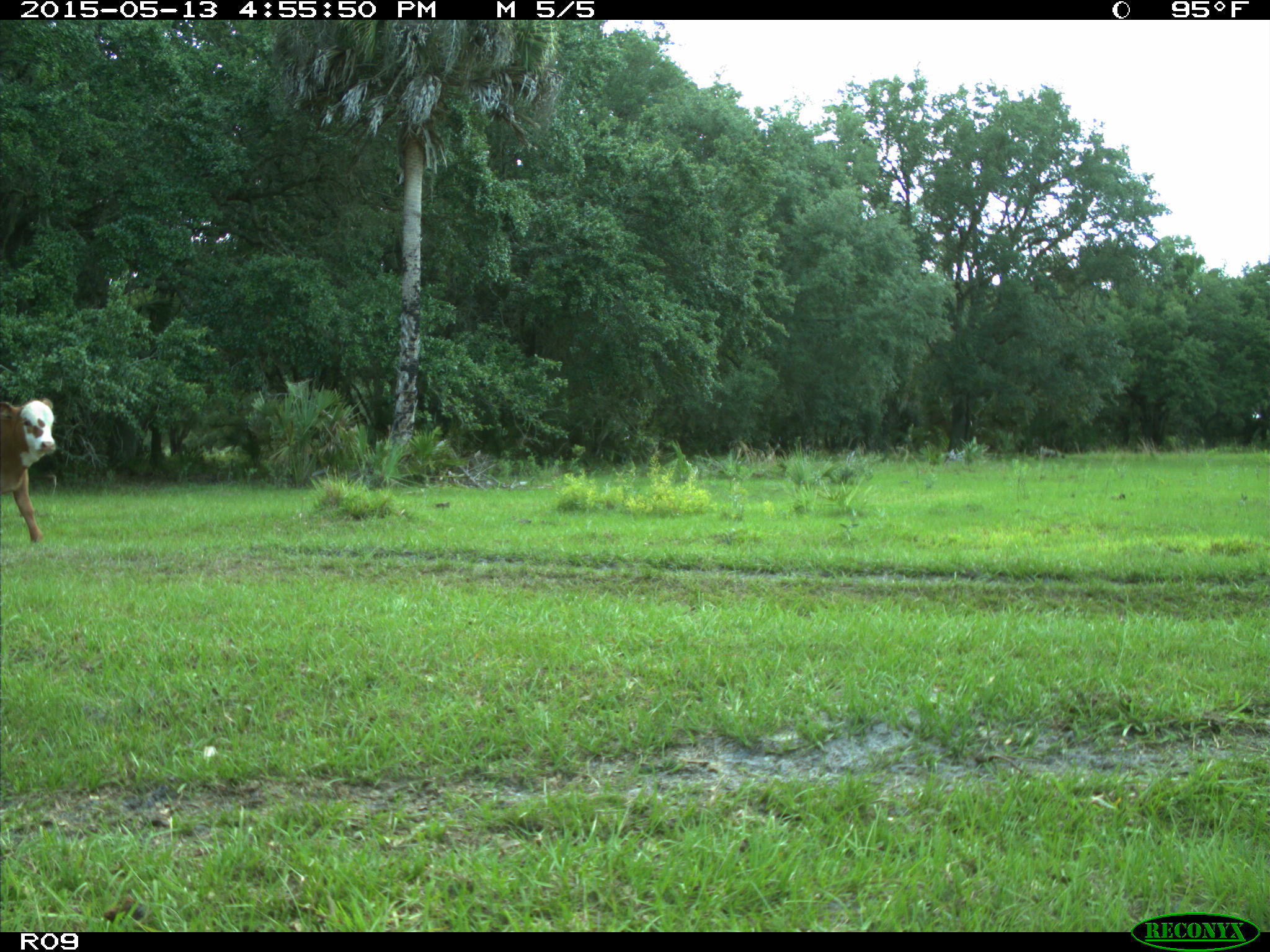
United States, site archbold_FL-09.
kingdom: Animalia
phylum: Chordata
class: Mammalia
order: Artiodactyla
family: Bovidae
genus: Bos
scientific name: Bos taurus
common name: domestic cow